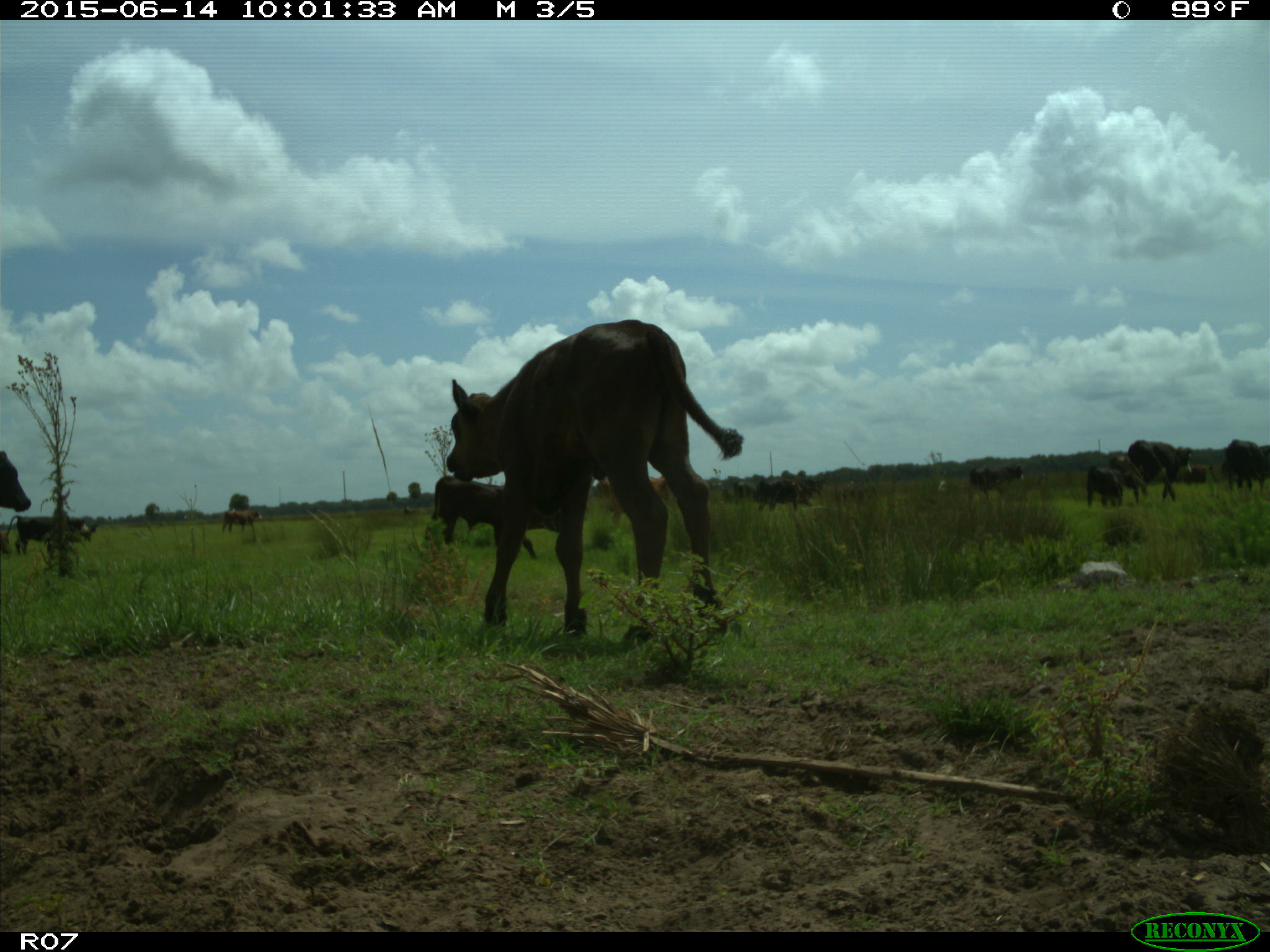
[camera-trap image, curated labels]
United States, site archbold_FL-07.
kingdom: Animalia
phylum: Chordata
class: Mammalia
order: Artiodactyla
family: Bovidae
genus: Bos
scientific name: Bos taurus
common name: domestic cow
Bos taurus (domestic cow).